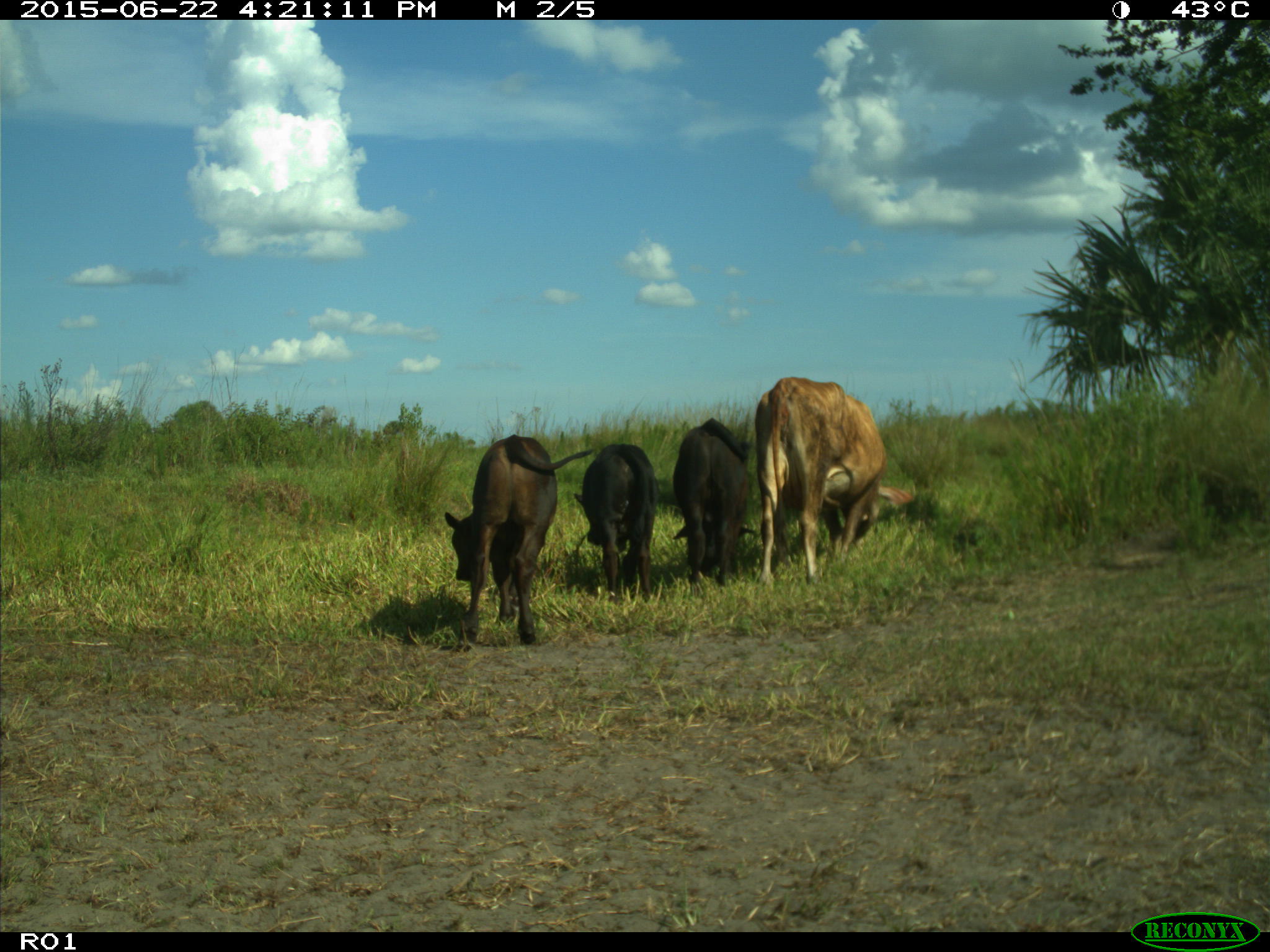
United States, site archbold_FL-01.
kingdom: Animalia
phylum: Chordata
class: Mammalia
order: Artiodactyla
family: Bovidae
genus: Bos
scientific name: Bos taurus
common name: domestic cow